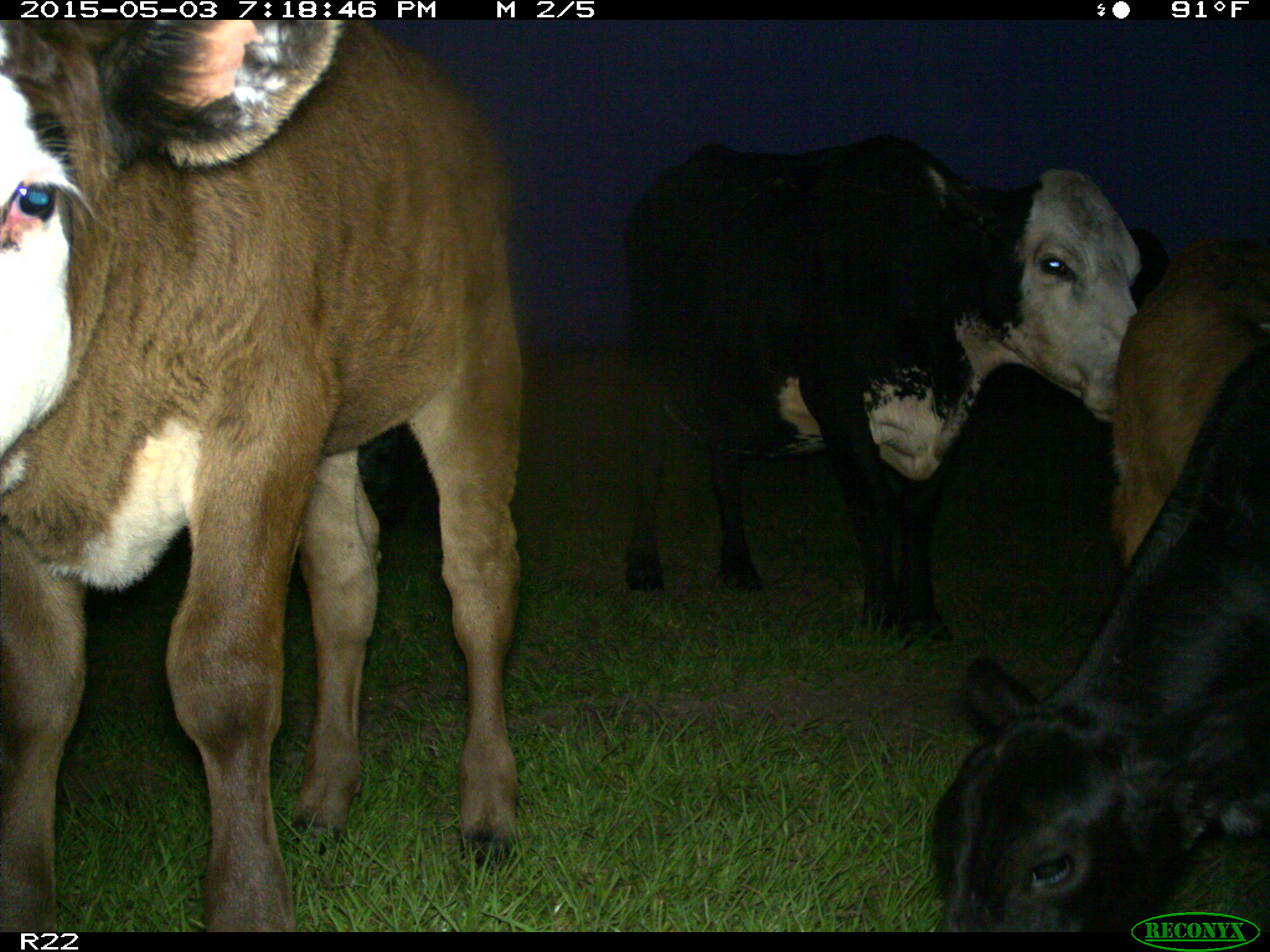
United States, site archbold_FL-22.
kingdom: Animalia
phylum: Chordata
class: Mammalia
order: Artiodactyla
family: Bovidae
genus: Bos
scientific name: Bos taurus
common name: domestic cow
Bos taurus (domestic cow).